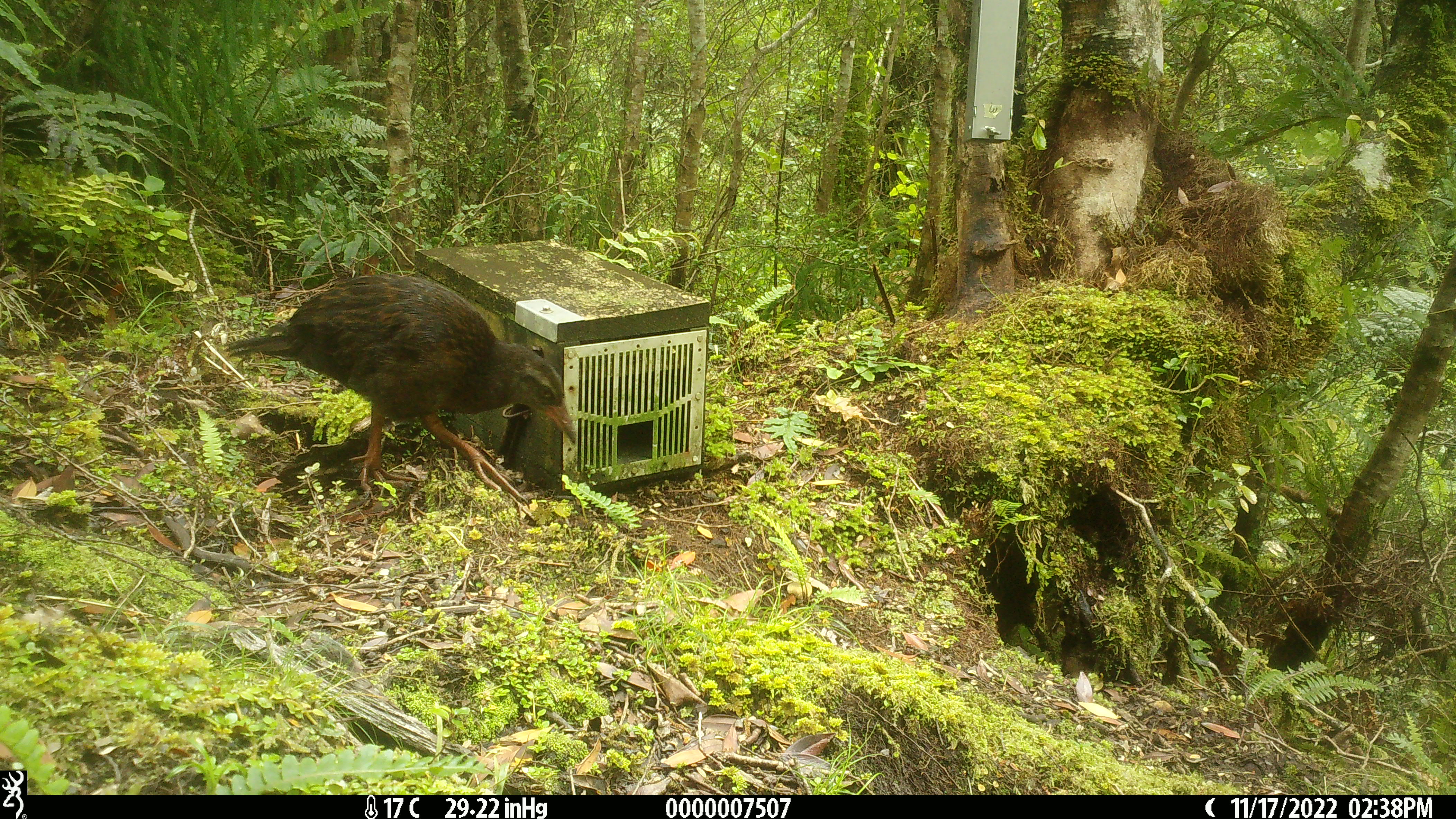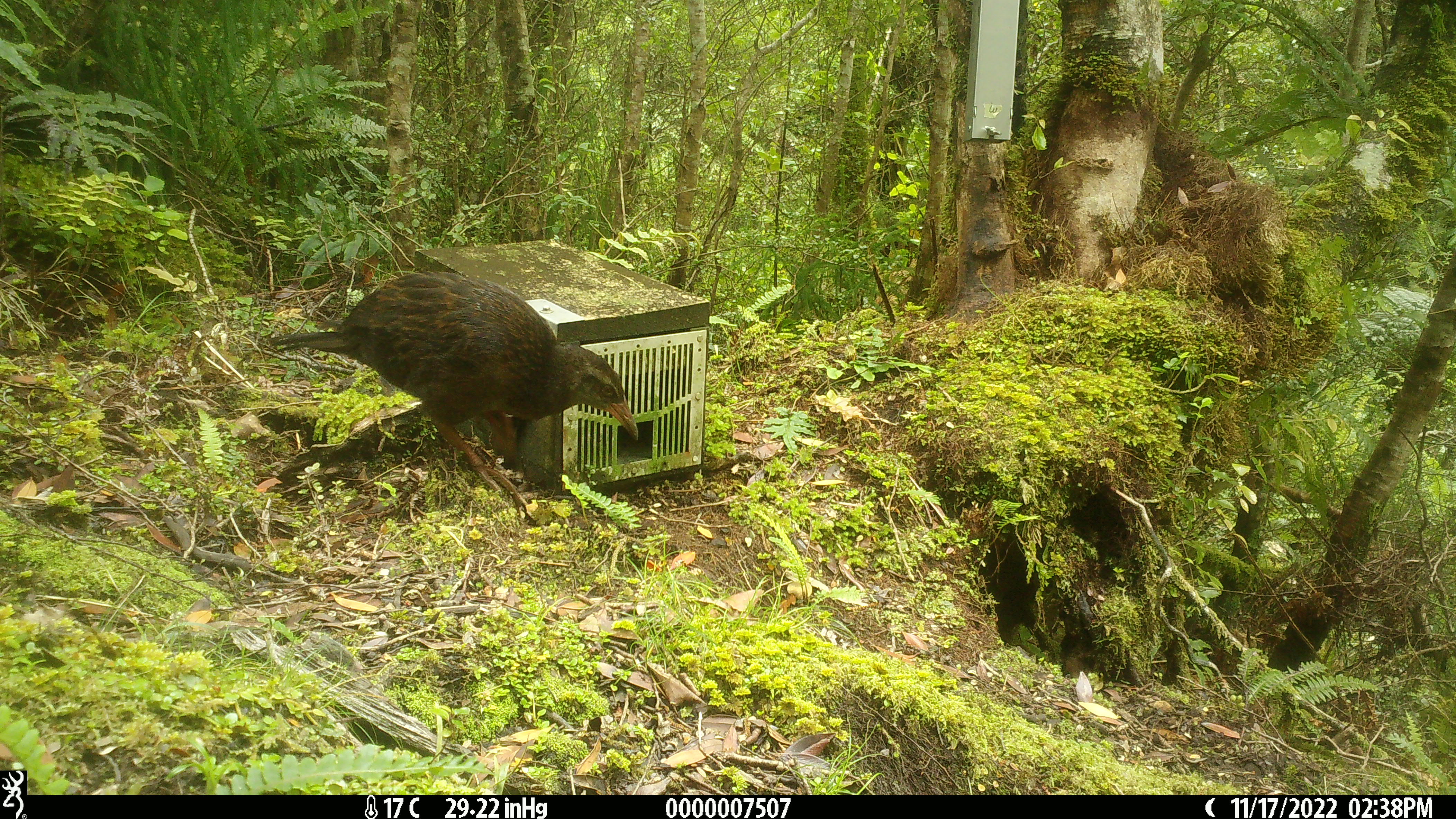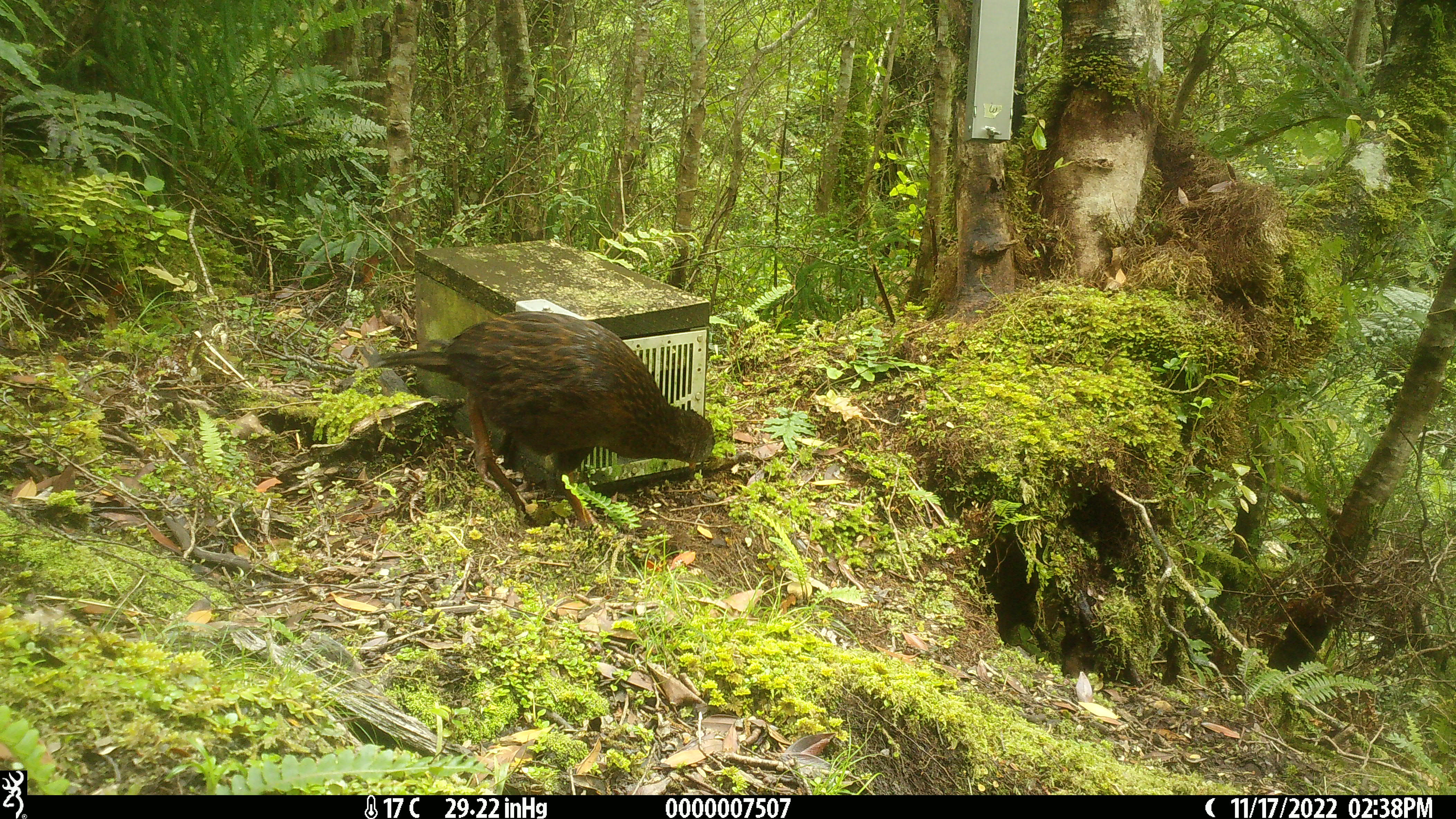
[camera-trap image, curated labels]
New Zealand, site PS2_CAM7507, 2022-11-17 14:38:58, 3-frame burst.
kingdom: Animalia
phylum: Chordata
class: Aves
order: Gruiformes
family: Rallidae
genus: Gallirallus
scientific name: Gallirallus australis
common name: weka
Weka (Gallirallus australis).